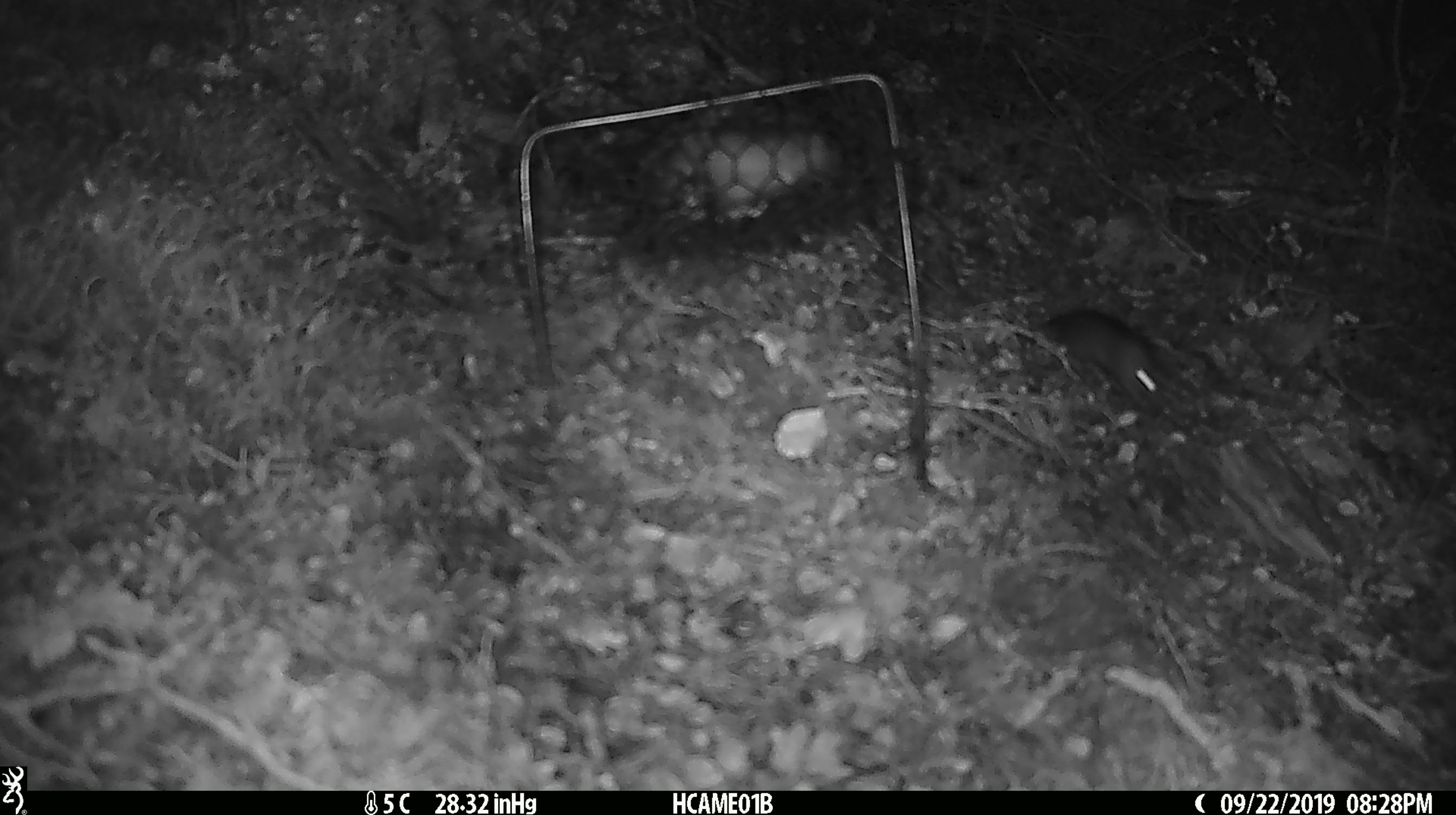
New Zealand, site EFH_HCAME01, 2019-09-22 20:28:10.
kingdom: Animalia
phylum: Chordata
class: Mammalia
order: Rodentia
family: Muridae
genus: Mus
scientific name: Mus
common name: mouse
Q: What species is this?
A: Mouse (Mus).